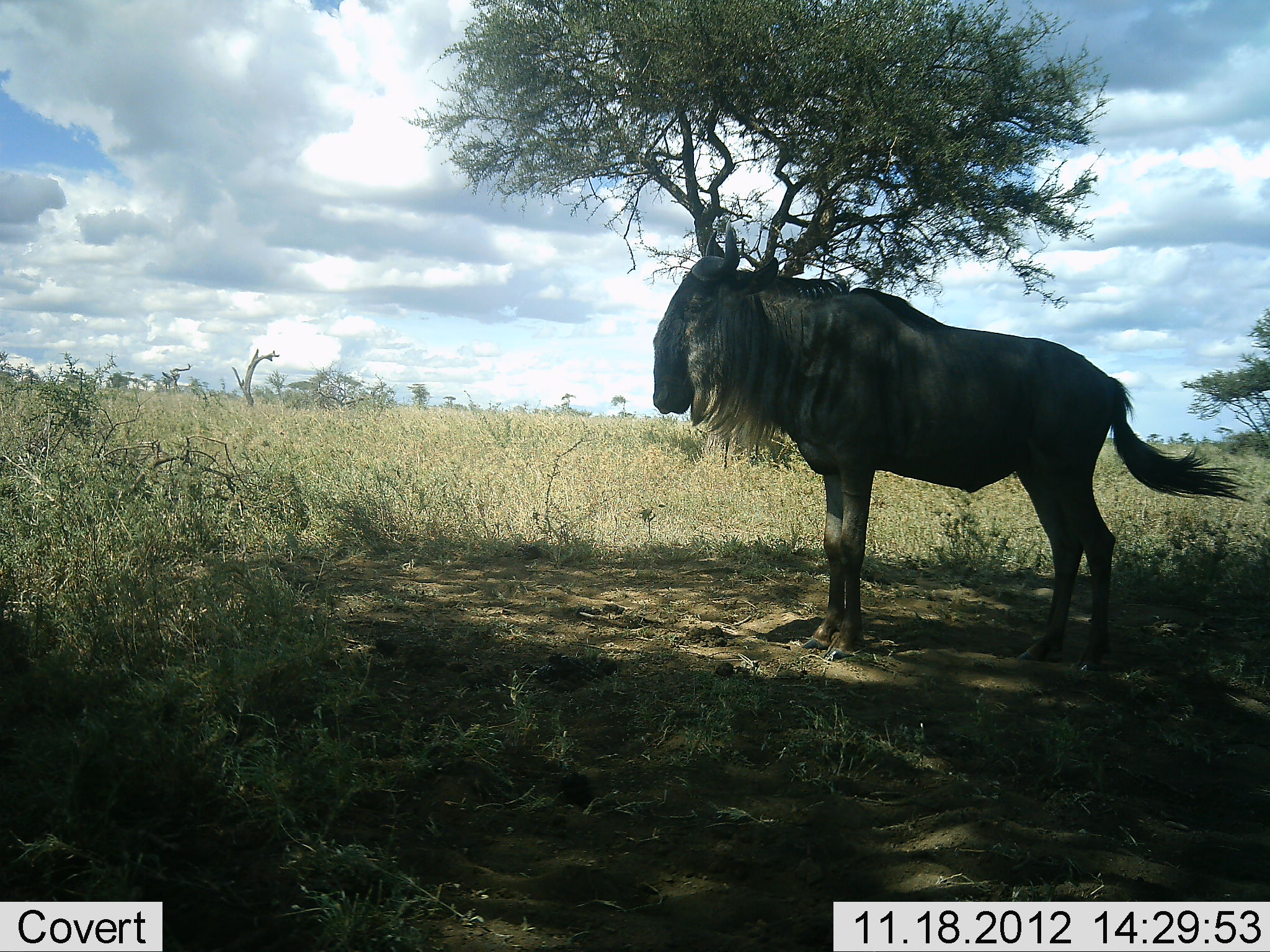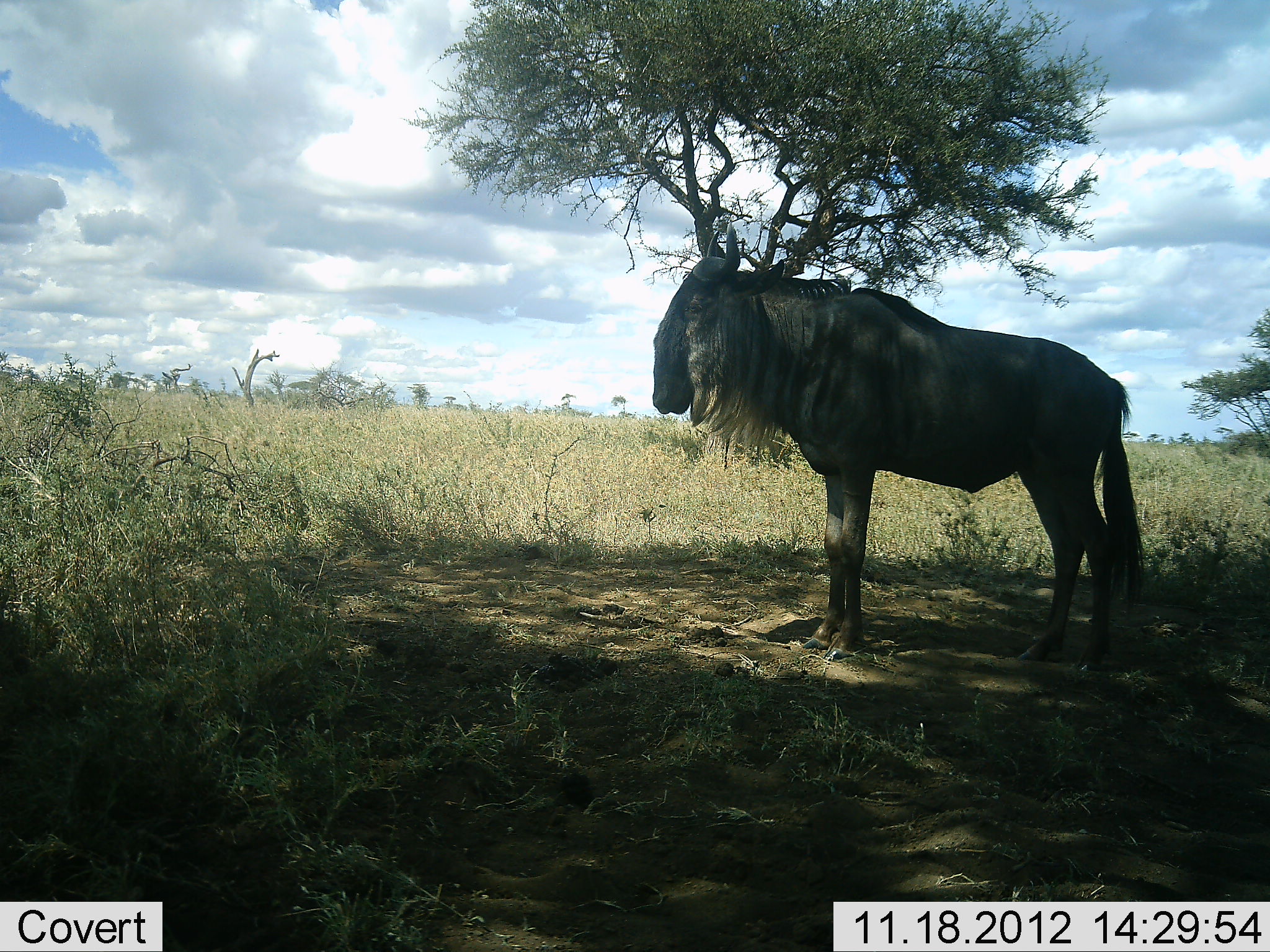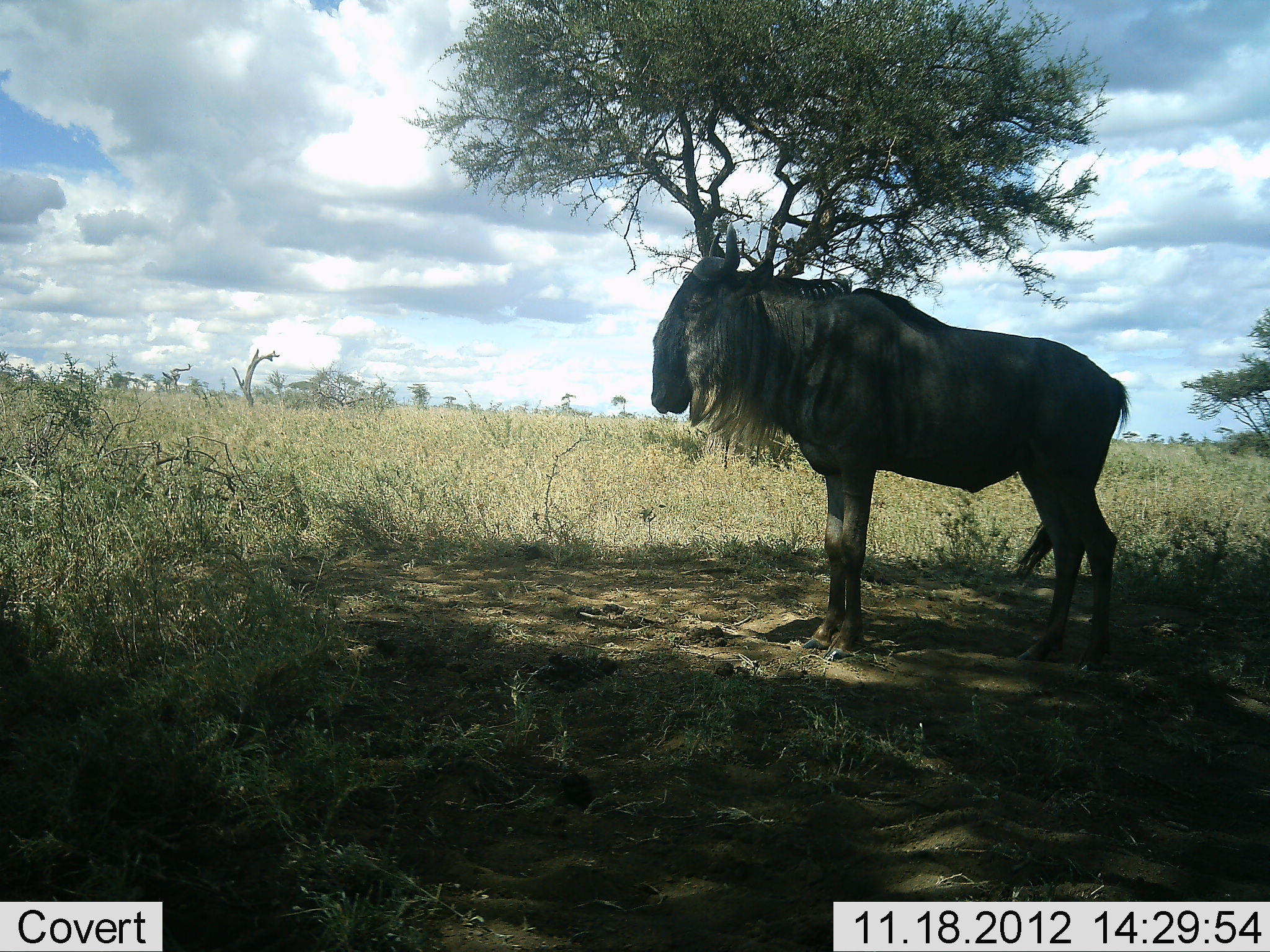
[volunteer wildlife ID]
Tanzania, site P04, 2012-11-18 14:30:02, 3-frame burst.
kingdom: Animalia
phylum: Chordata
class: Mammalia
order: Artiodactyla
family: Bovidae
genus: Connochaetes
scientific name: Connochaetes taurinus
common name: blue wildebeest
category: wildebeest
Wildebeest (blue wildebeest) (Connochaetes taurinus), count 1. Behavior (volunteer vote fractions): standing 100%, resting 0%, moving 0%, interacting 0%. Young present (vote fraction): 0%. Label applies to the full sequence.